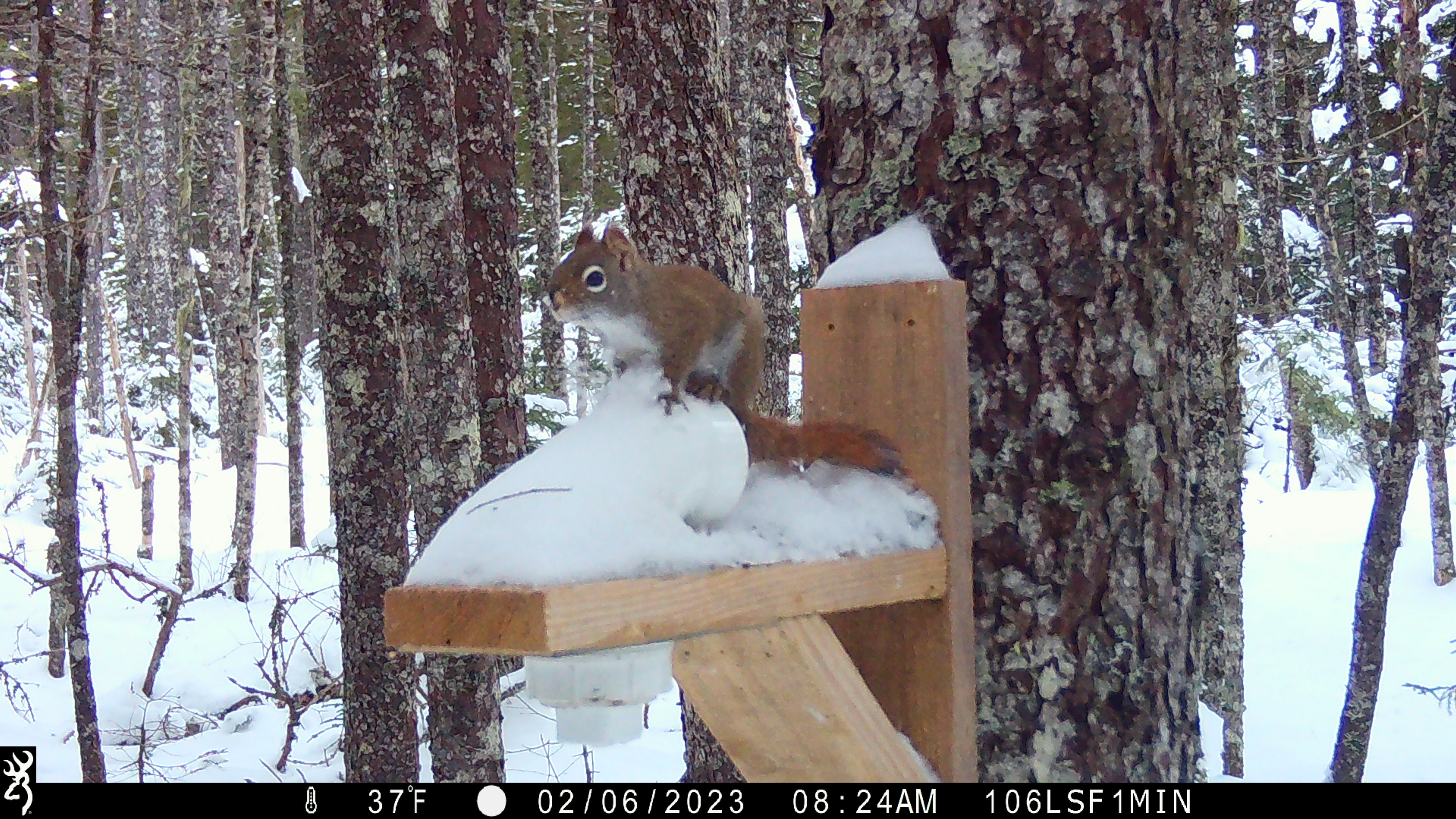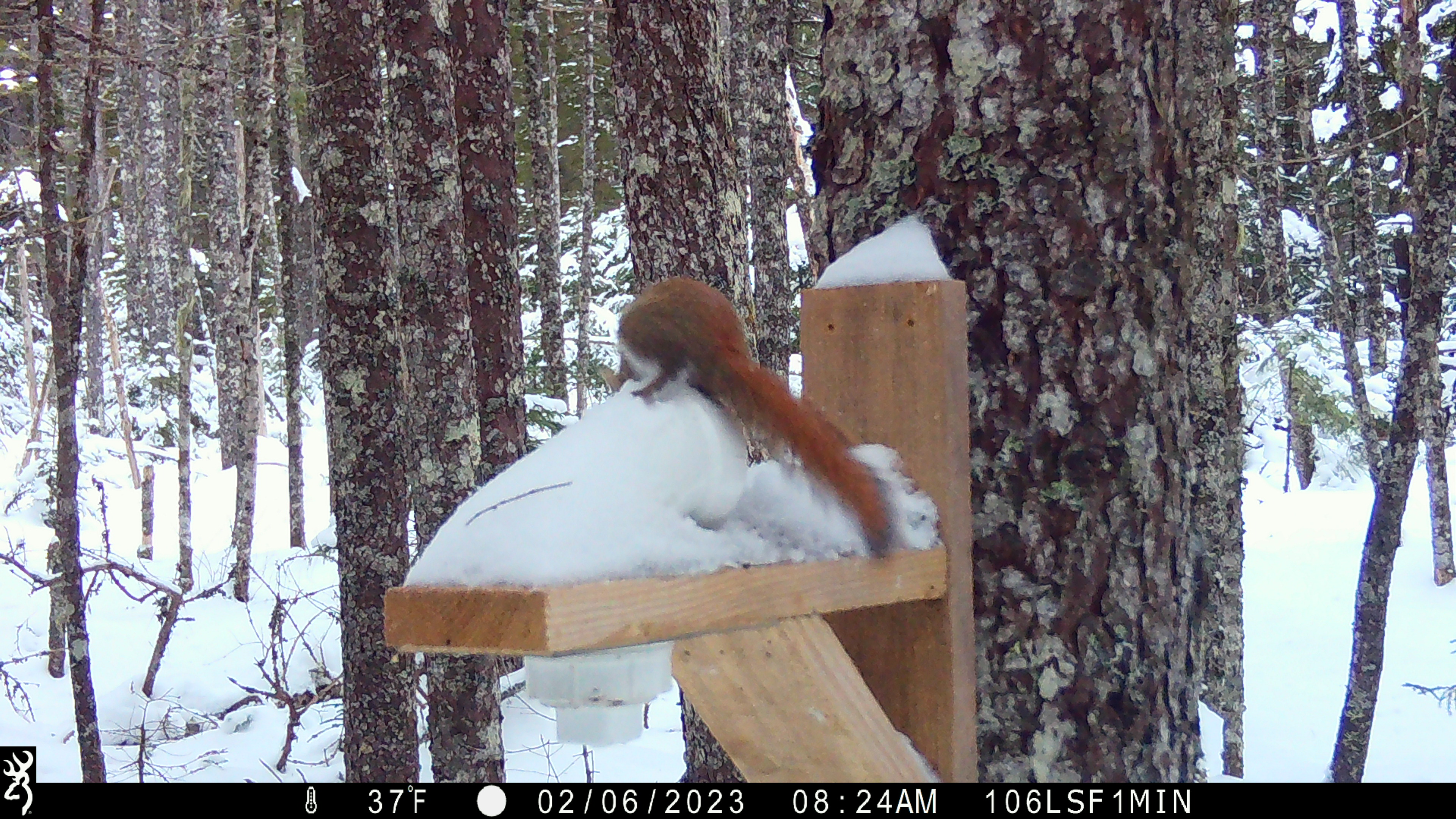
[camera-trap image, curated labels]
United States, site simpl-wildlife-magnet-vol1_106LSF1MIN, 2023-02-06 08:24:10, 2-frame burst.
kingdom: Animalia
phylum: Chordata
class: Mammalia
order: Rodentia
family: Sciuridae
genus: Tamiasciurus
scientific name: Tamiasciurus hudsonicus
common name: red squirrel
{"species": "red squirrel (Tamiasciurus hudsonicus)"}